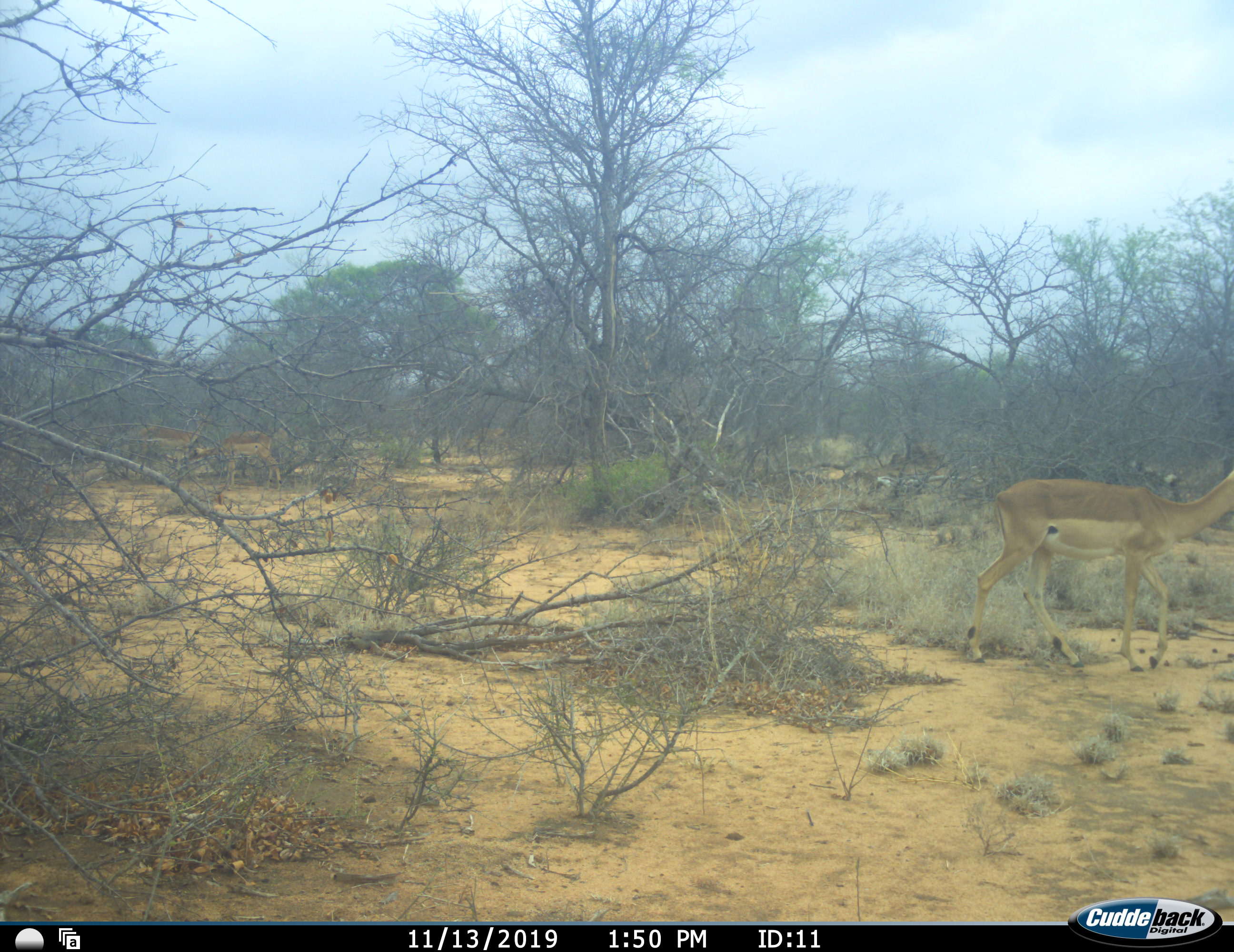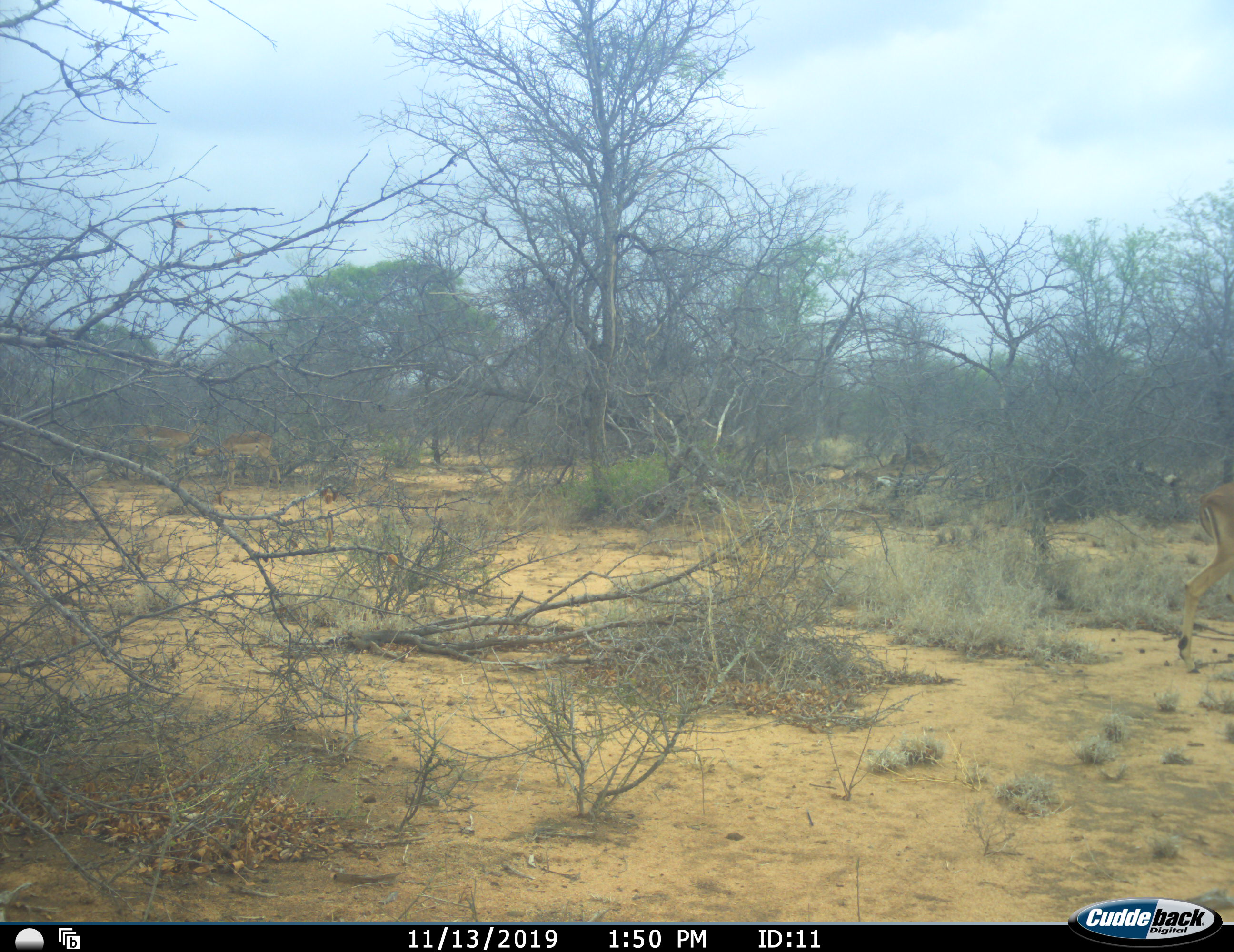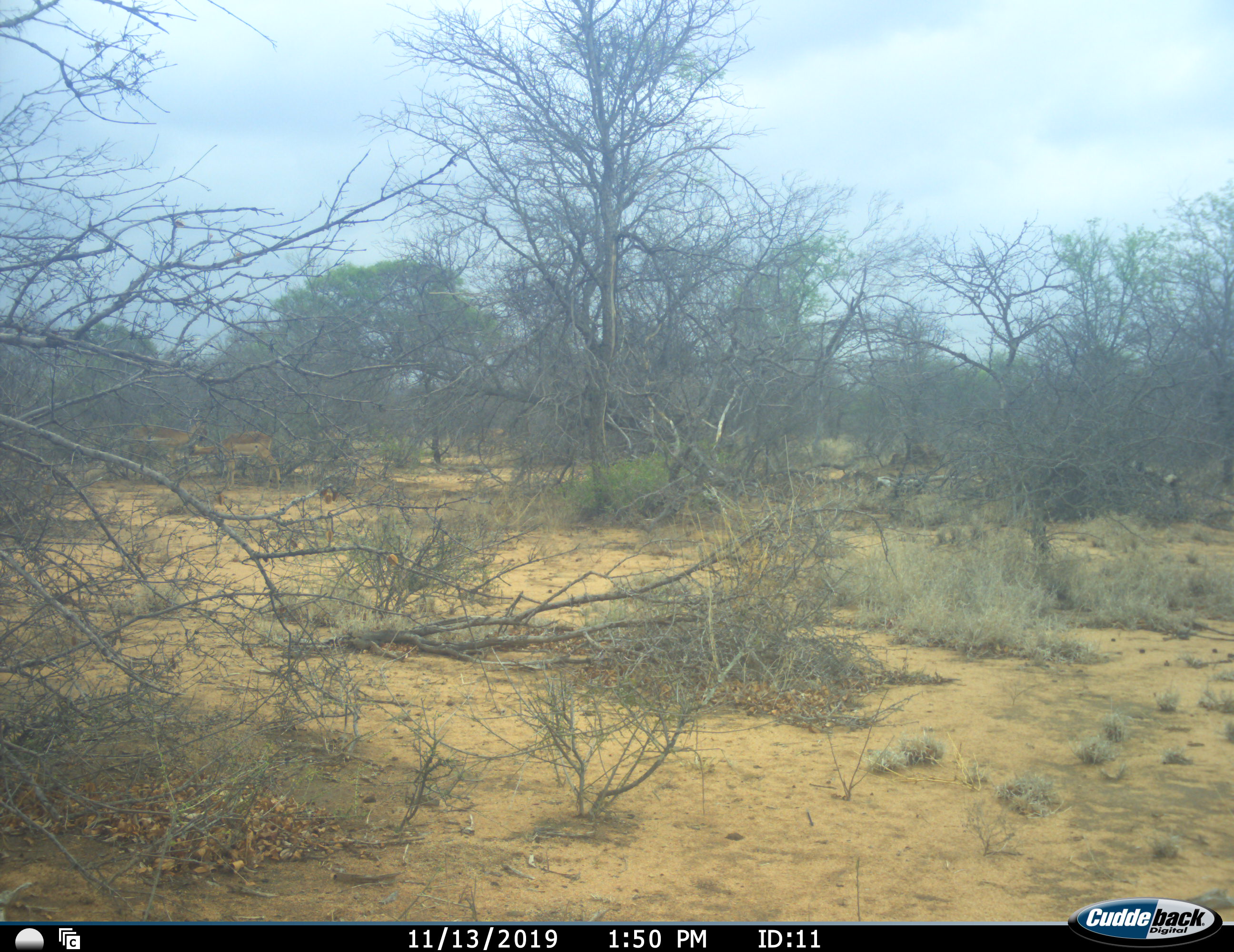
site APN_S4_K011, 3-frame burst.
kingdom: Animalia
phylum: Chordata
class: Mammalia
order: Artiodactyla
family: Bovidae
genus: Aepyceros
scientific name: Aepyceros melampus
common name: impala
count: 1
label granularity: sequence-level